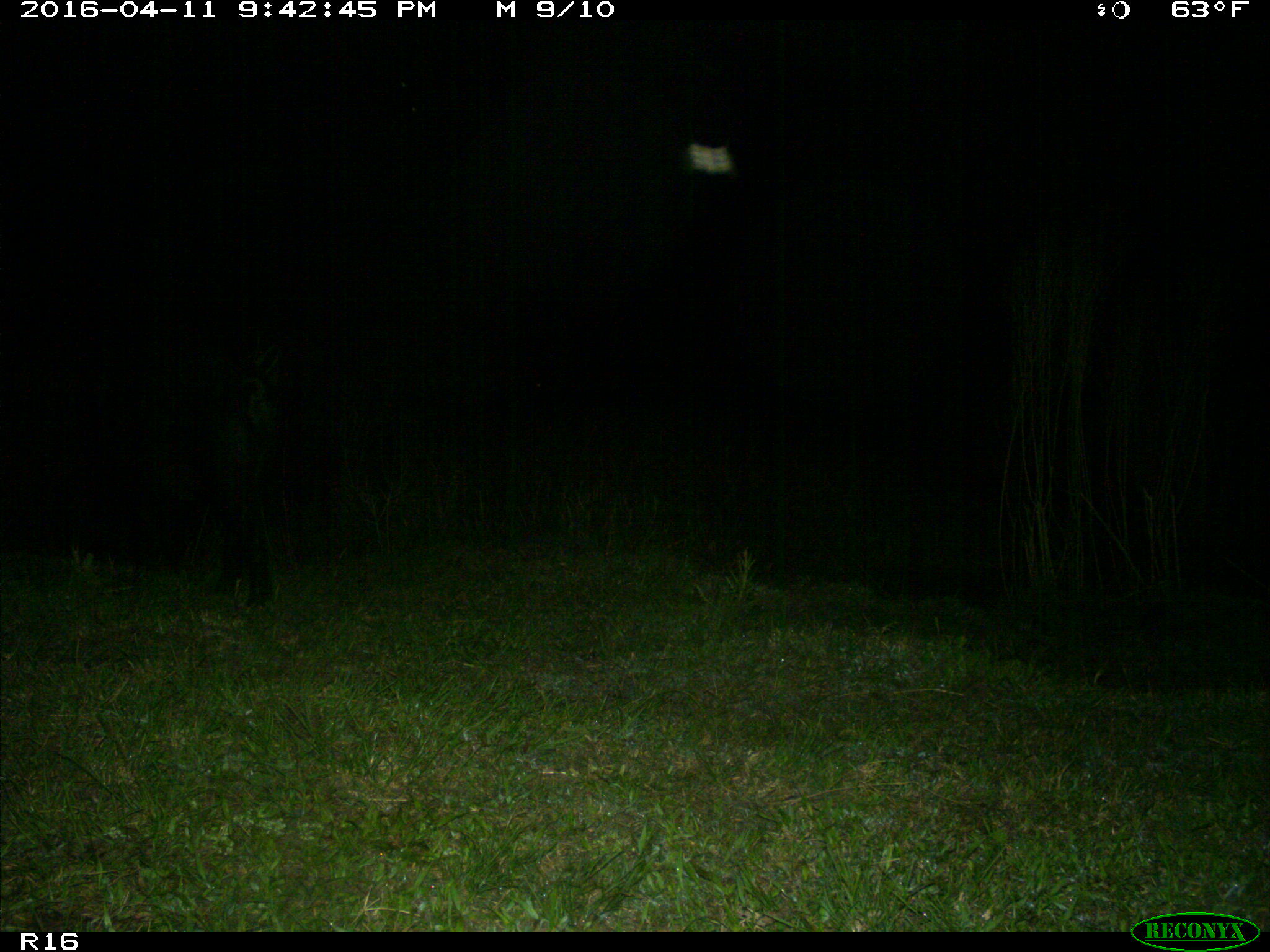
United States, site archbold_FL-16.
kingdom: Animalia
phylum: Chordata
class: Mammalia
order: Artiodactyla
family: Suidae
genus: Sus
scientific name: Sus scrofa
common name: wild boar